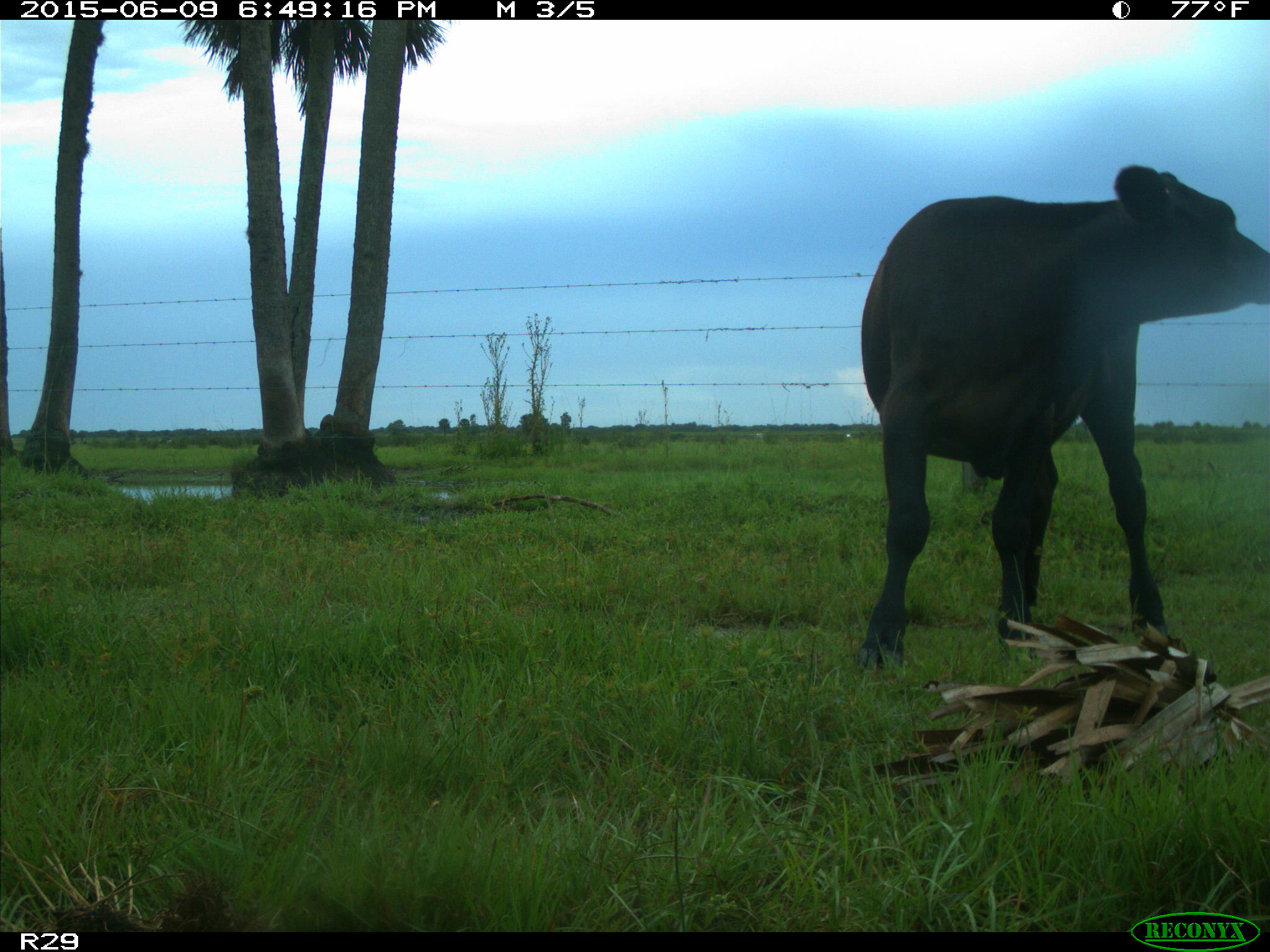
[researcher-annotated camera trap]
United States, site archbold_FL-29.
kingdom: Animalia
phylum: Chordata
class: Mammalia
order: Artiodactyla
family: Bovidae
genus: Bos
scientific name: Bos taurus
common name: domestic cow